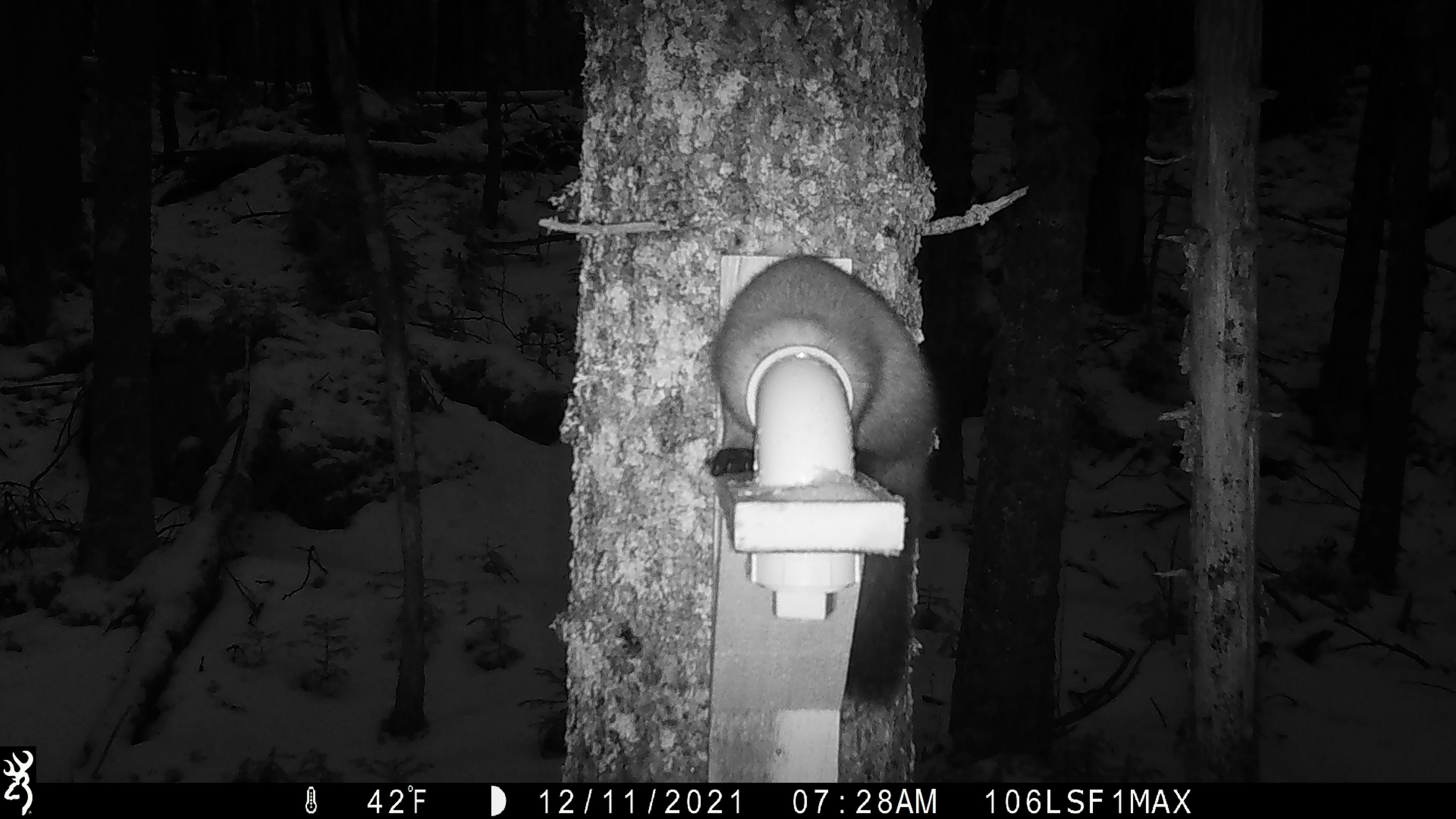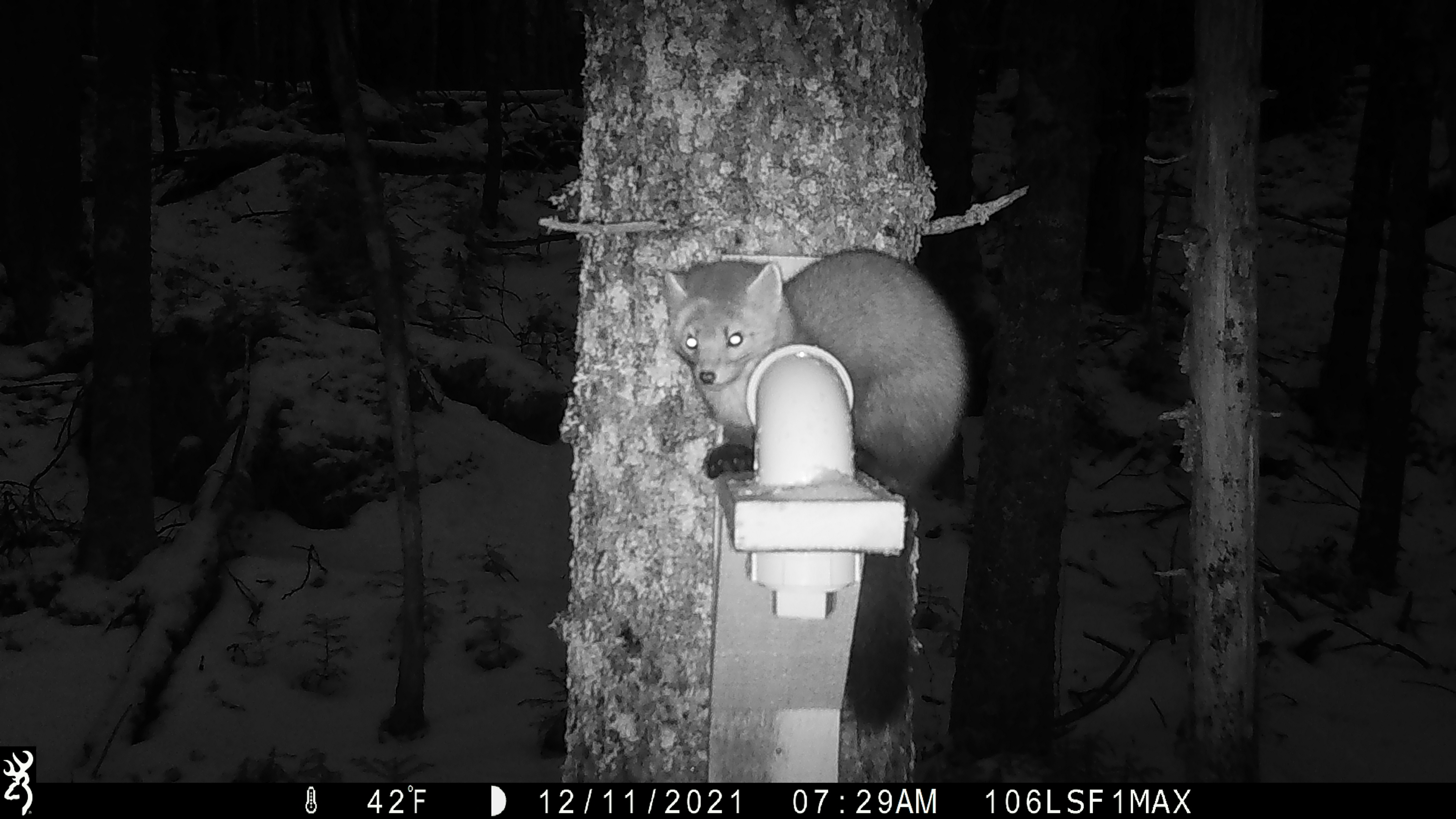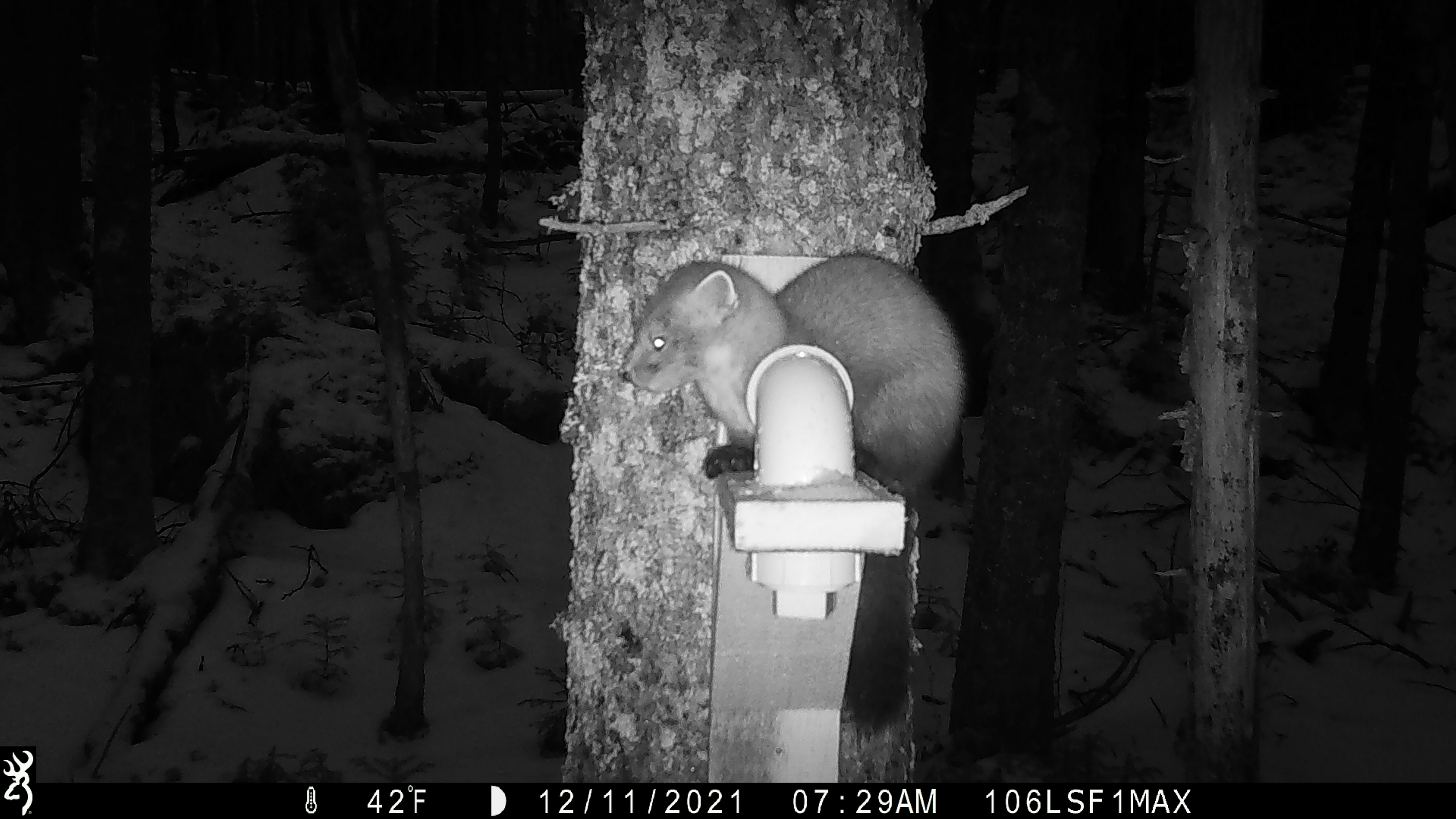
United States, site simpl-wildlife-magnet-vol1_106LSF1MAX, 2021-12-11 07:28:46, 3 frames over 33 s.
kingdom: Animalia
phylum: Chordata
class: Mammalia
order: Carnivora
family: Mustelidae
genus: Martes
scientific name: Martes americana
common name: american marten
American marten (Martes americana).